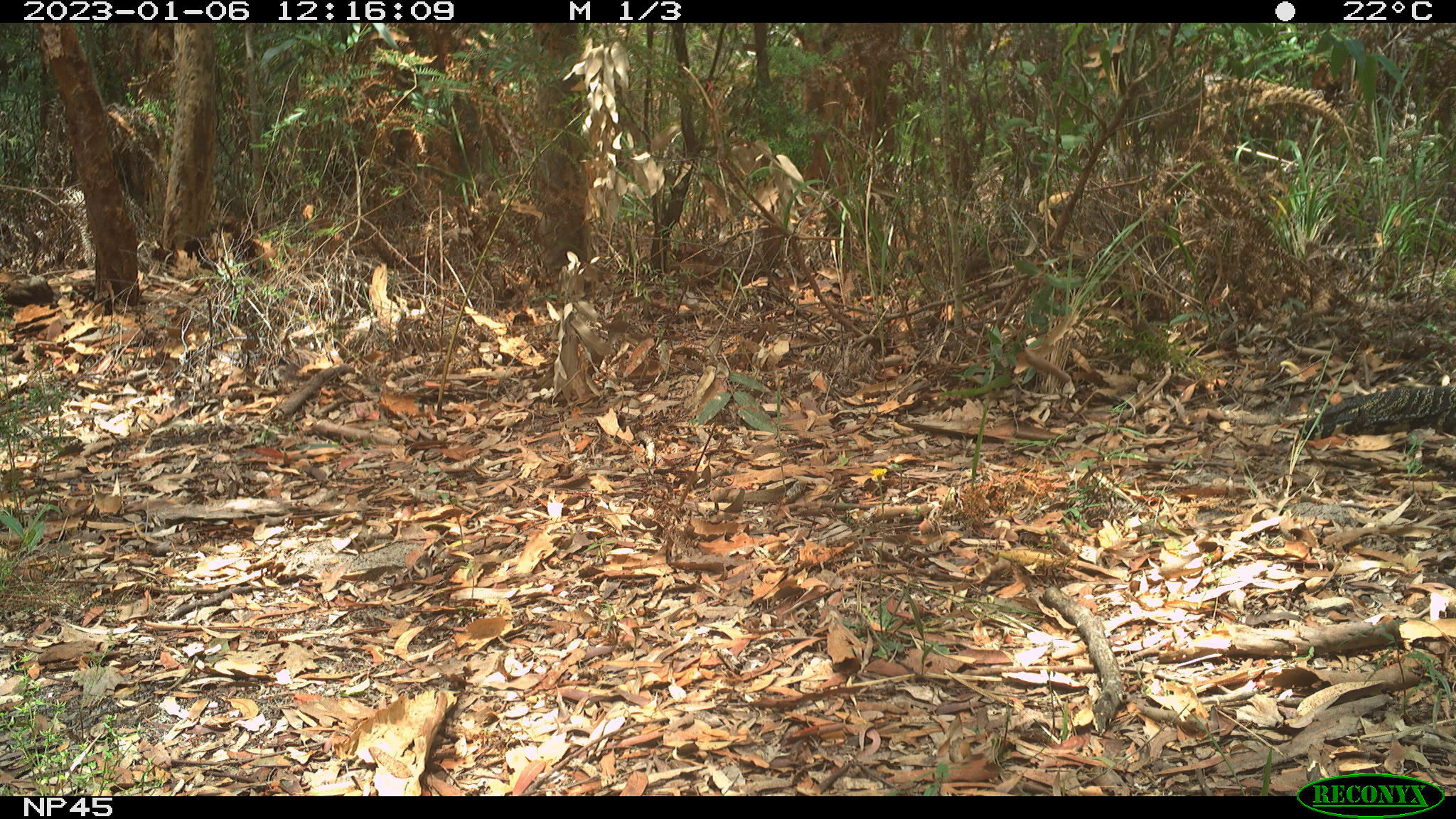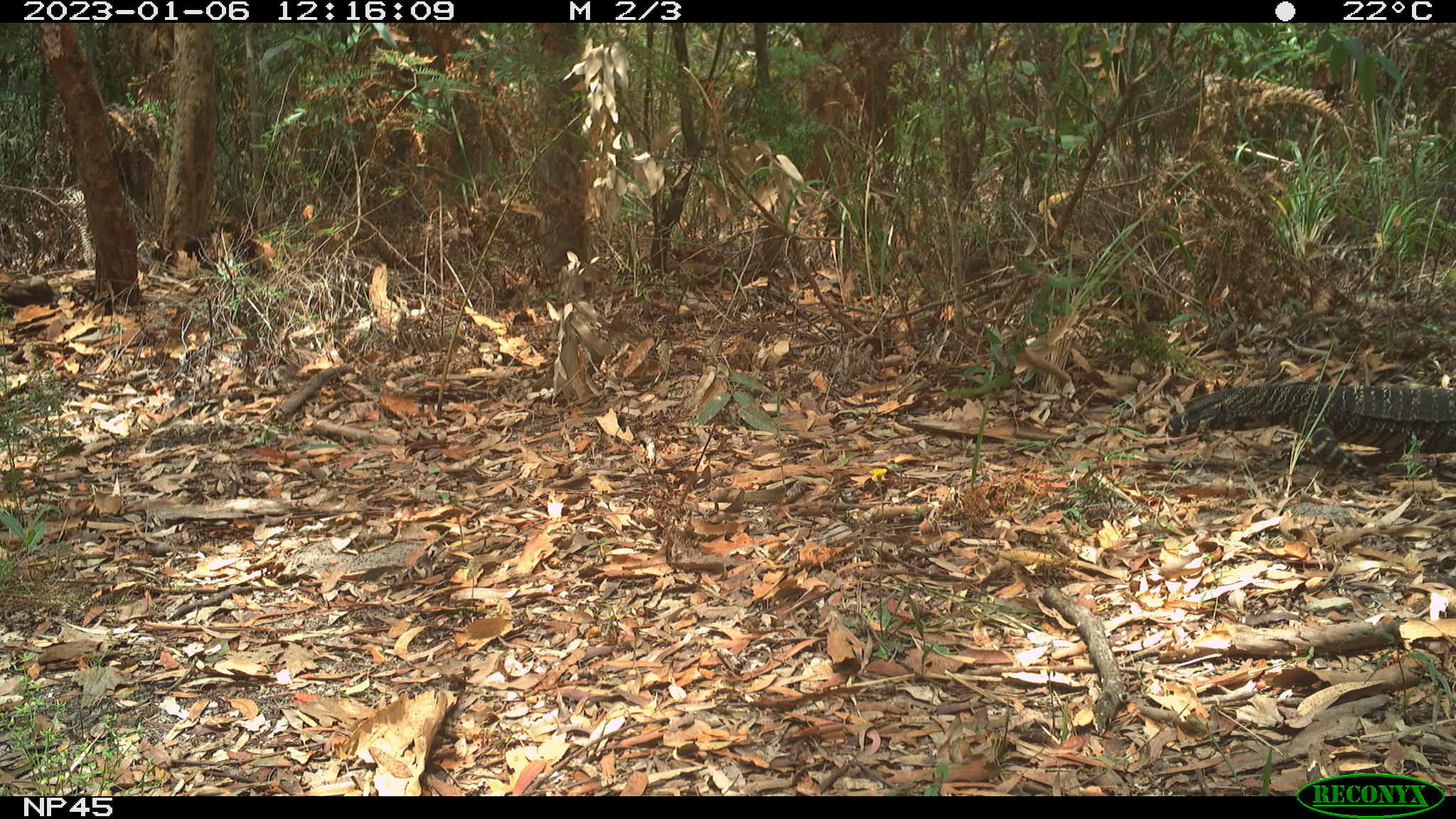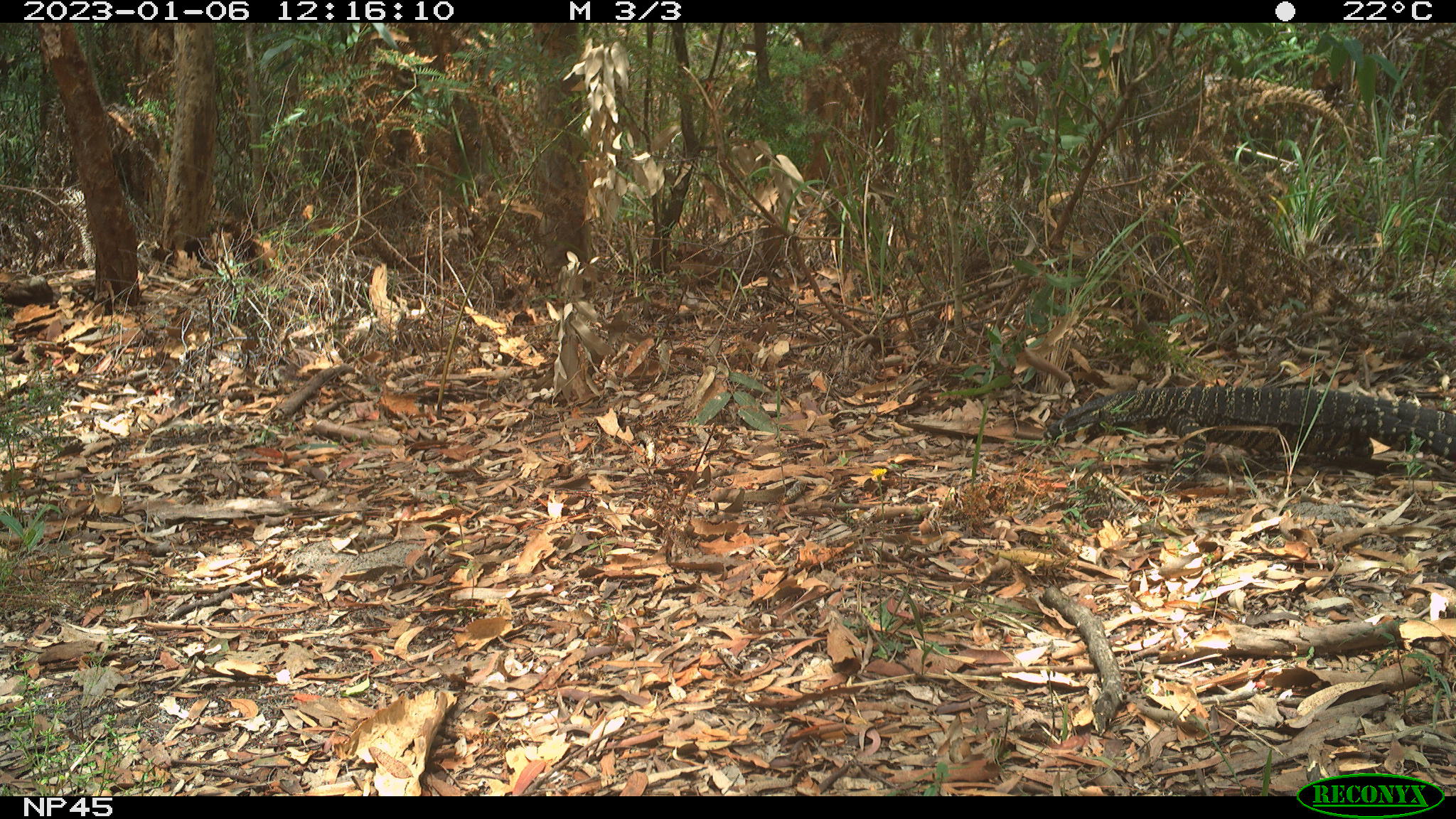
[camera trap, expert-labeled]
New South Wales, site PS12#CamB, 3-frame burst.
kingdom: Animalia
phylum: Chordata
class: Reptilia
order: Squamata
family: Varanidae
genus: Varanus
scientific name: Varanus varius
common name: lace monitor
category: goanna